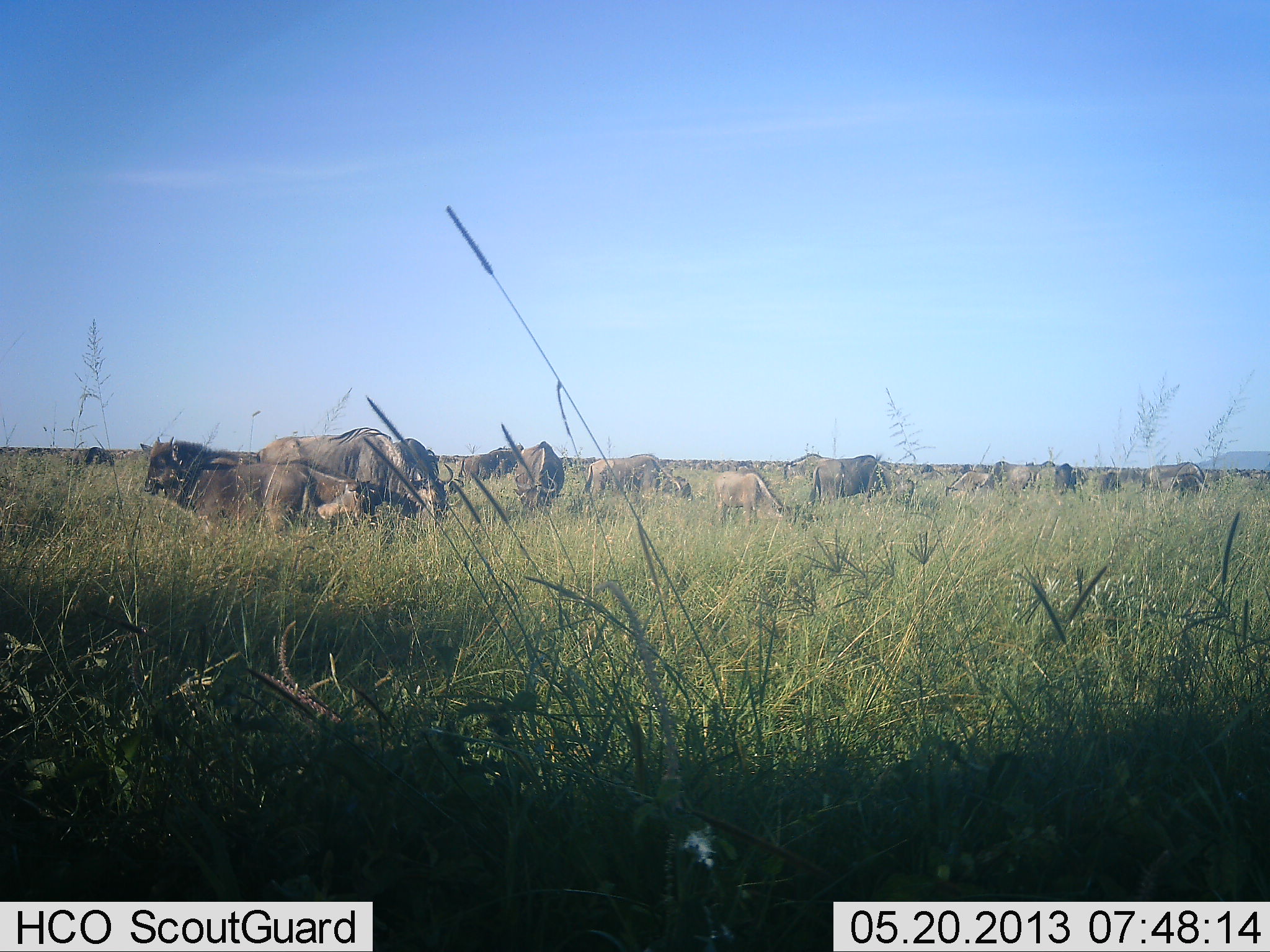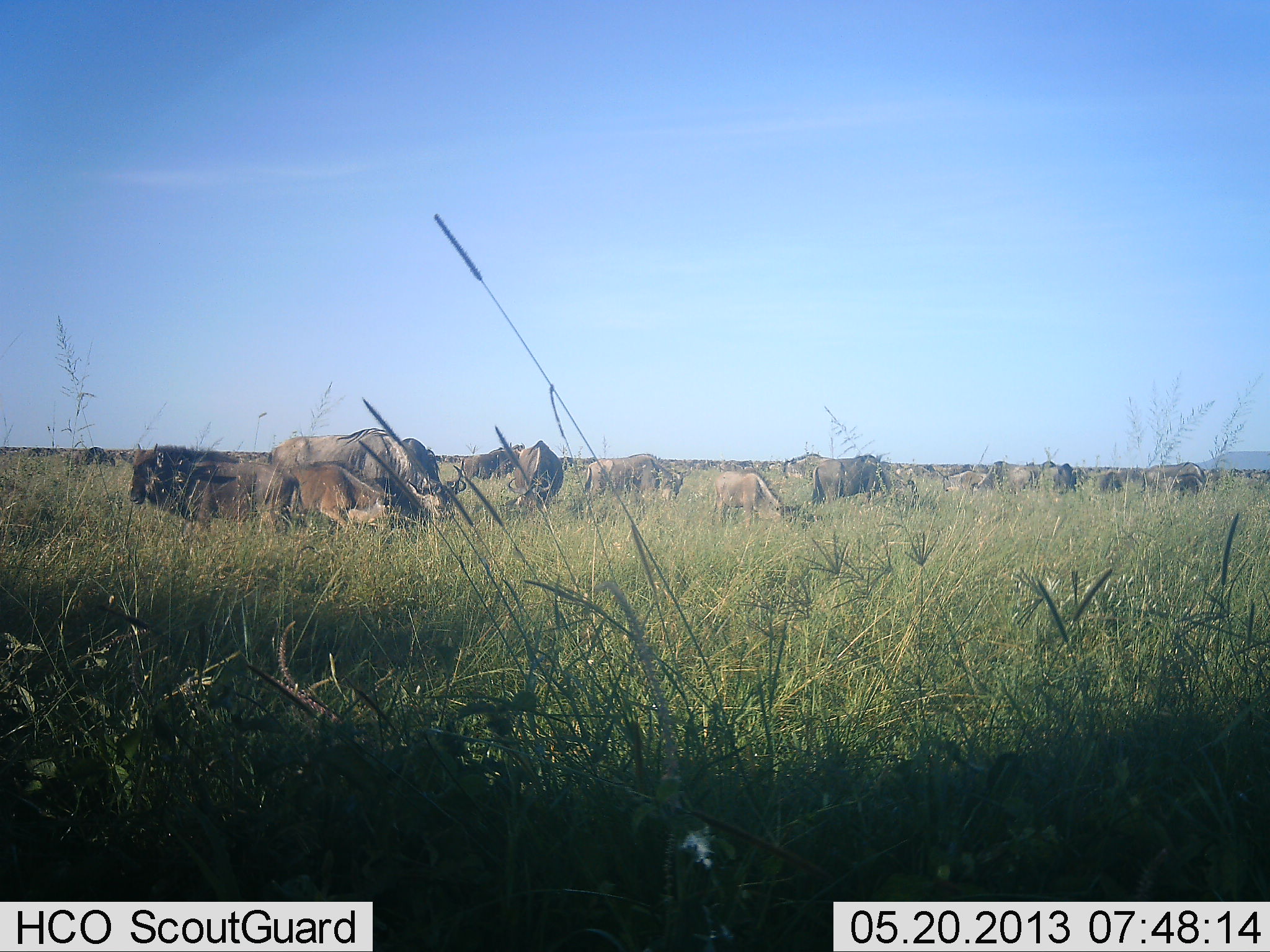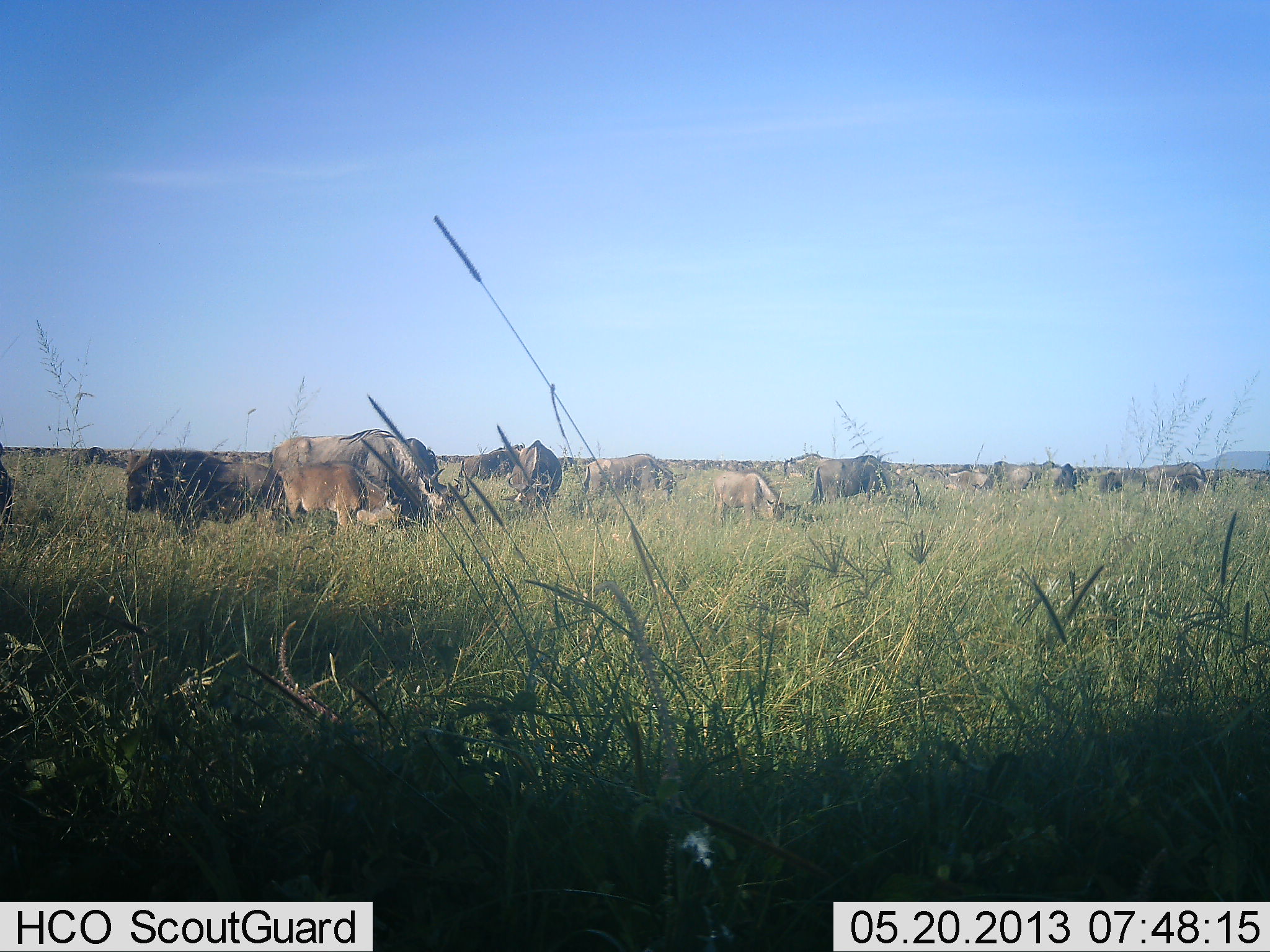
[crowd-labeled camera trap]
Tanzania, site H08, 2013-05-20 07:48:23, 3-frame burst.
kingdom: Animalia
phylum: Chordata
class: Mammalia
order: Artiodactyla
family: Bovidae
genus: Connochaetes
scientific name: Connochaetes taurinus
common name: blue wildebeest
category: wildebeest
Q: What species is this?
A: Wildebeest (blue wildebeest) (Connochaetes taurinus).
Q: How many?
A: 11-50.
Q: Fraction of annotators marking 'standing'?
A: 40%.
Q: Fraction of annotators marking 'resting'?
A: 10%.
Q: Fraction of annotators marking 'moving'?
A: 20%.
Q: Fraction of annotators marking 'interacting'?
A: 0%.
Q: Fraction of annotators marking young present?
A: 40%.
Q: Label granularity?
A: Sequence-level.